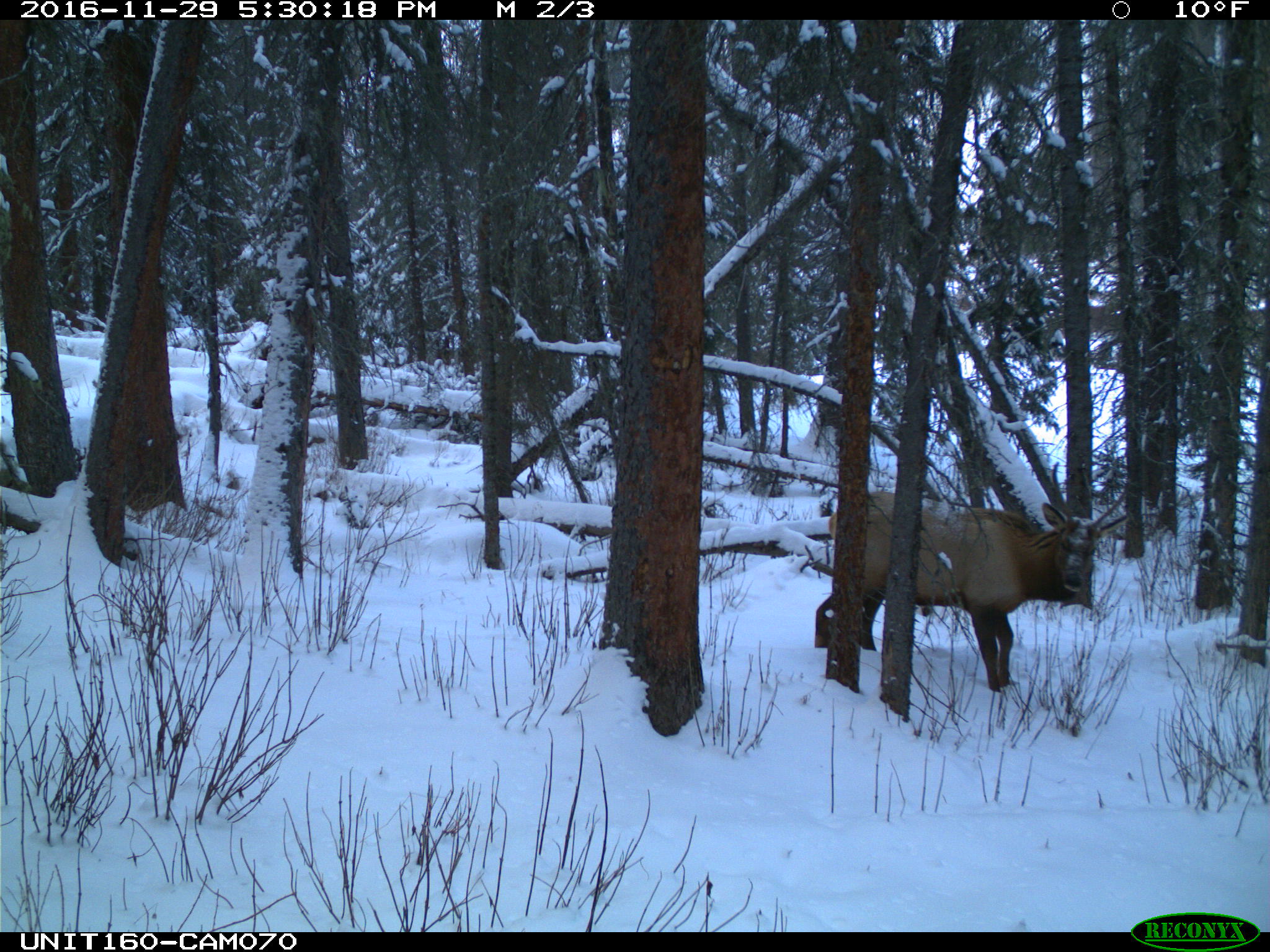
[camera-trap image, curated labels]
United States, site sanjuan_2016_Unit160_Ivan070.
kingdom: Animalia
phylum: Chordata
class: Mammalia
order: Artiodactyla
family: Cervidae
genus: Cervus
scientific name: Cervus elaphus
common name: red deer